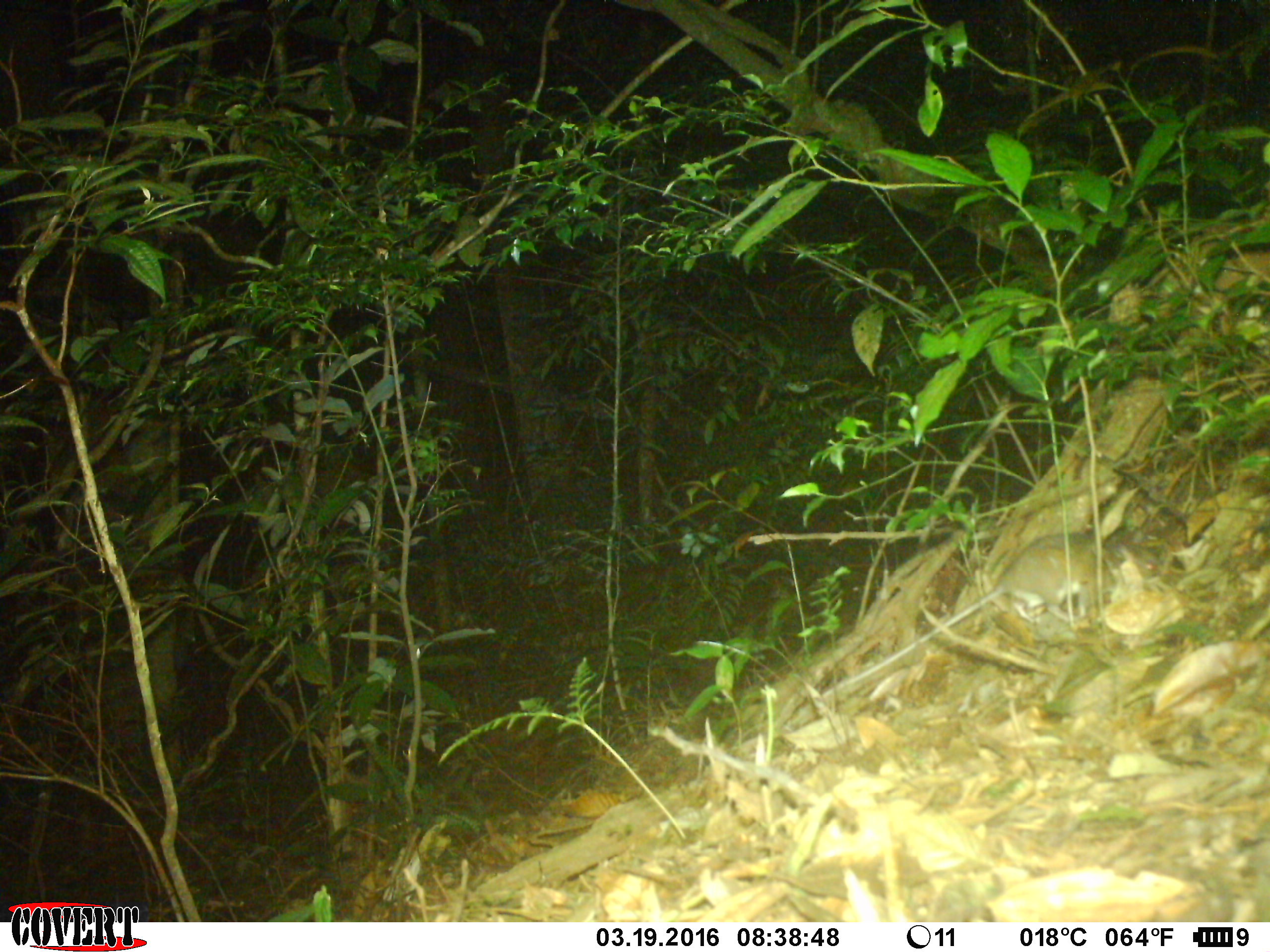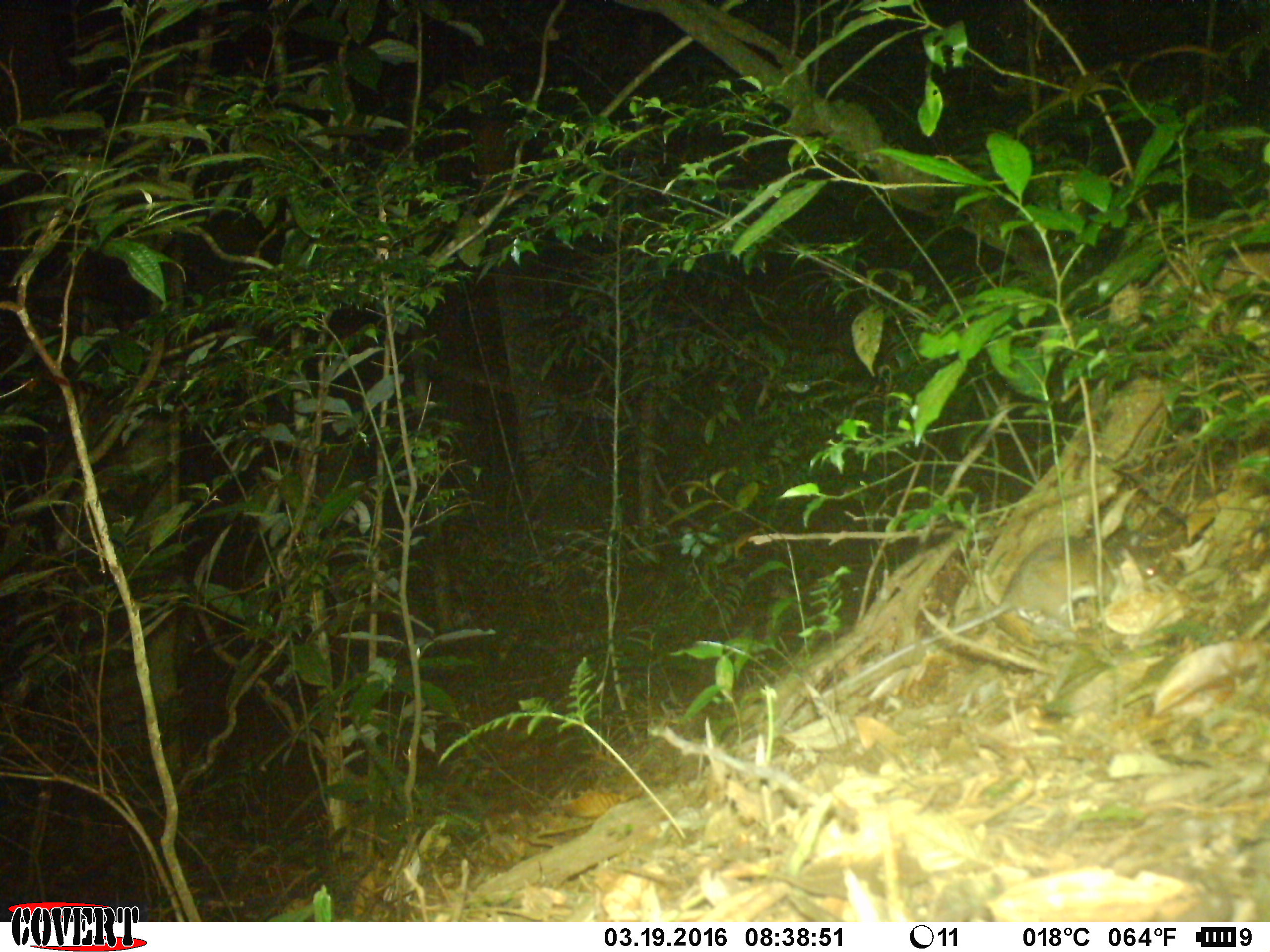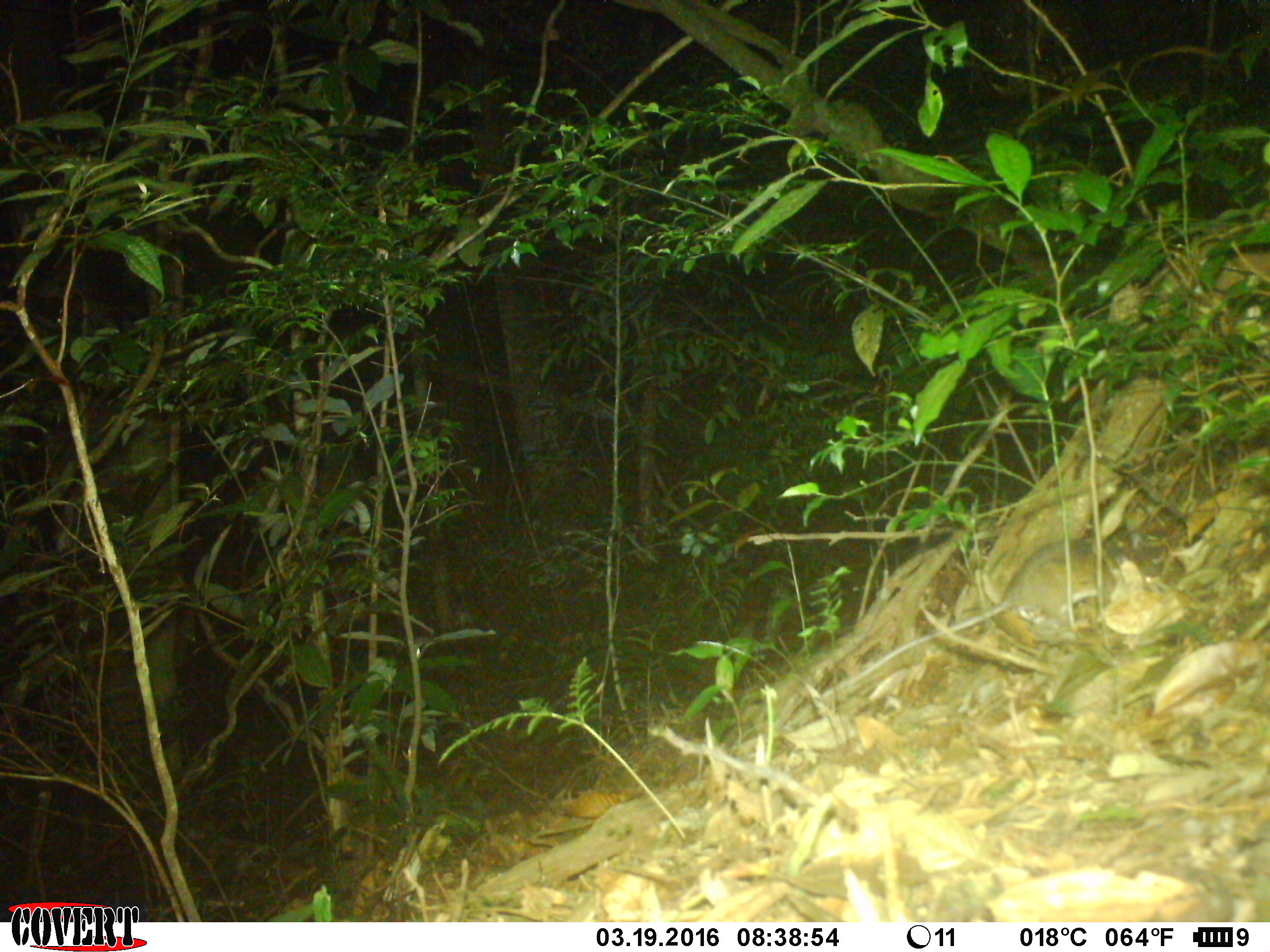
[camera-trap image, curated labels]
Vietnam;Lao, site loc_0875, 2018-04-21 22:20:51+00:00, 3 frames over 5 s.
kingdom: Animalia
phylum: Chordata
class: Mammalia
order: Rodentia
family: Muridae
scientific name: Muridae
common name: old-world mice and rats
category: unidentified murid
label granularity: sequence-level